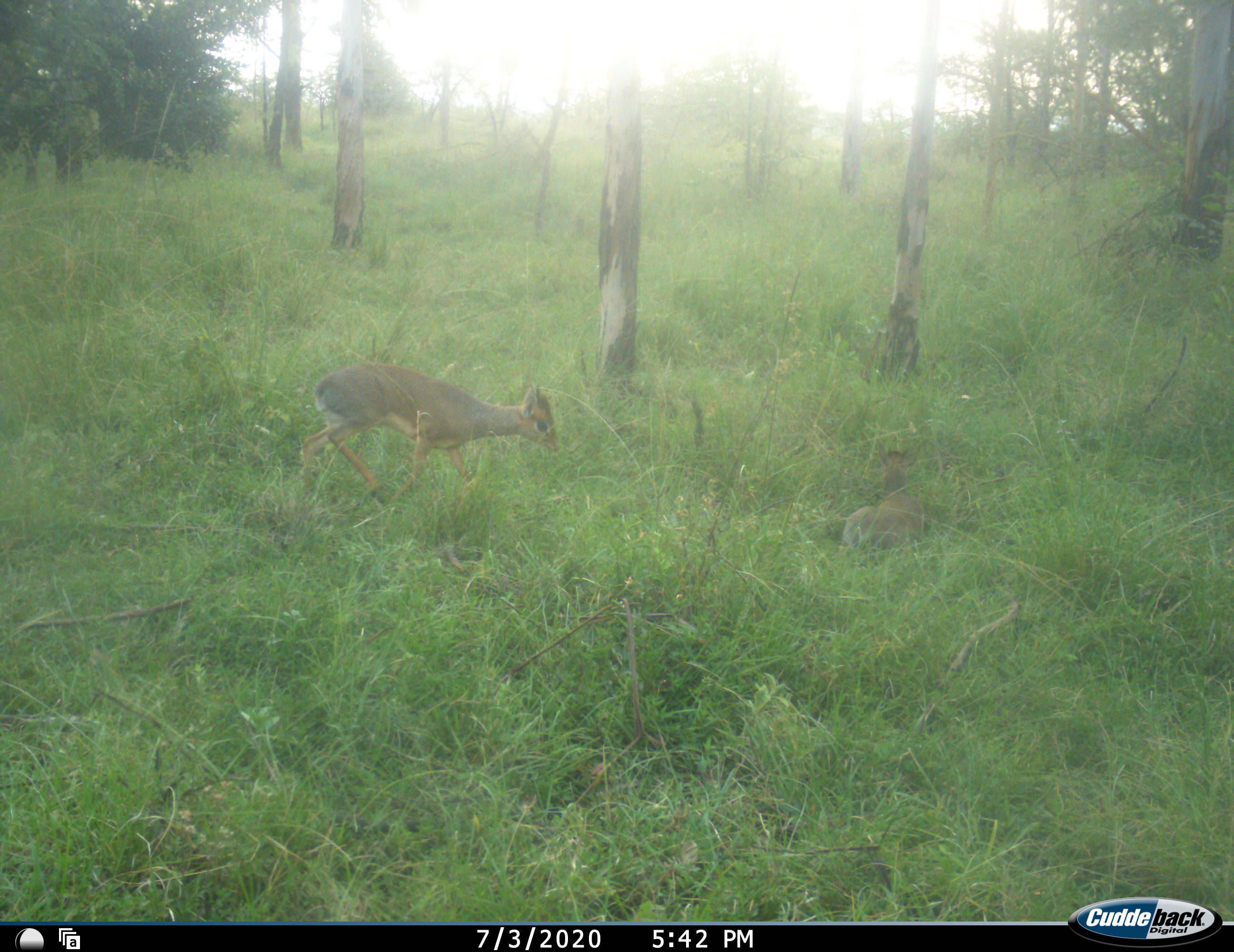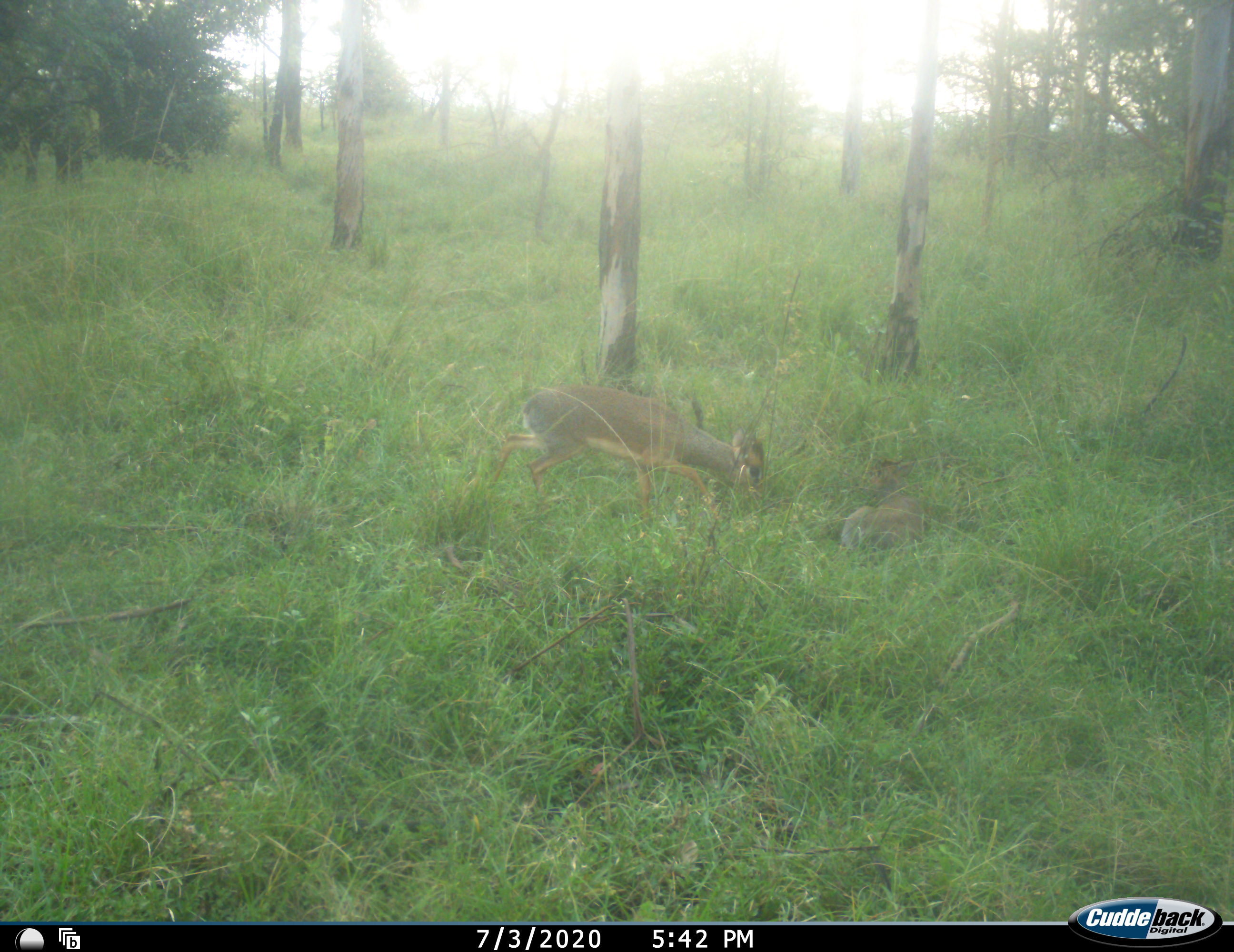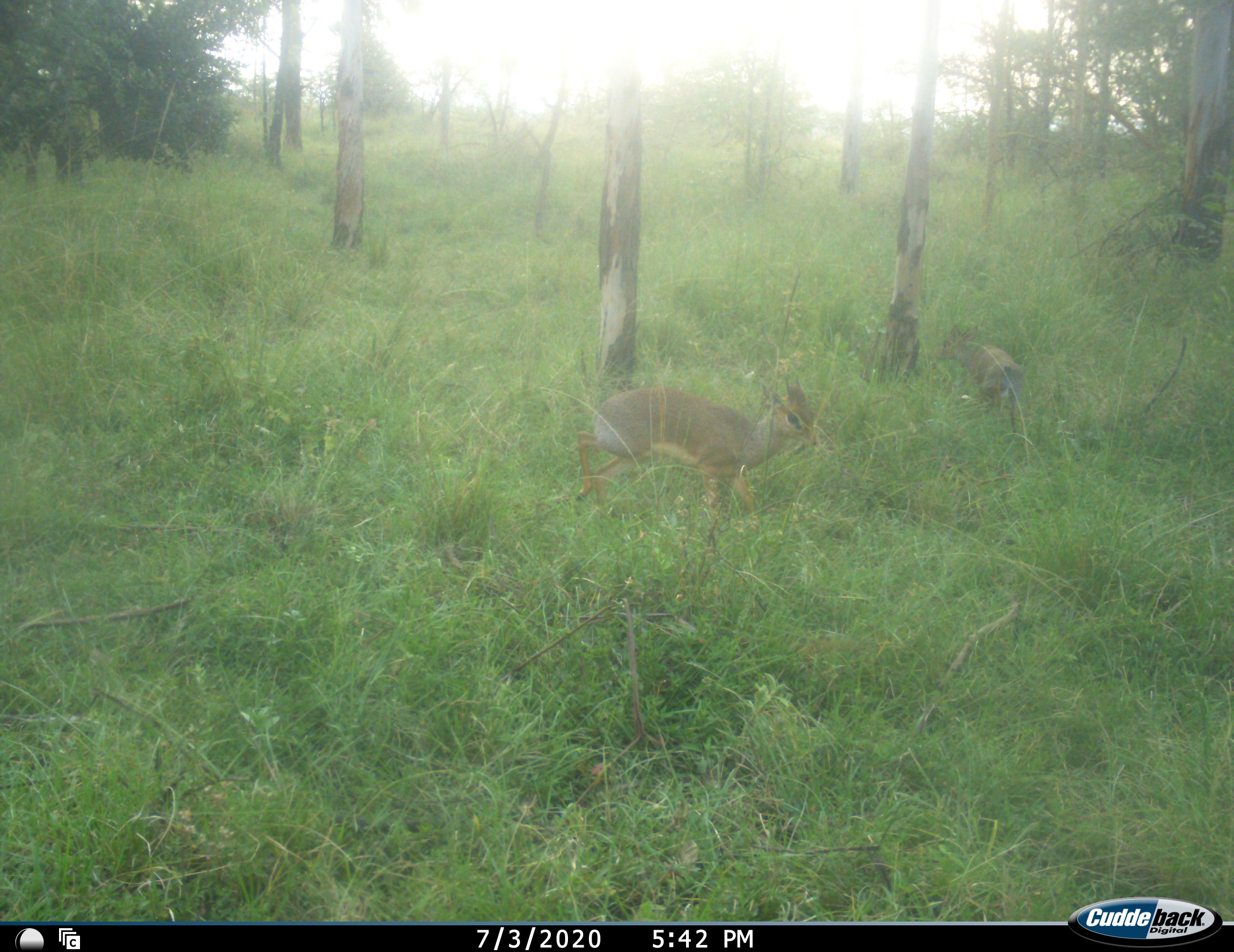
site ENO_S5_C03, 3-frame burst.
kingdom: Animalia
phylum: Chordata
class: Mammalia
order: Artiodactyla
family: Bovidae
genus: Madoqua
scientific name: Madoqua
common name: dik-dik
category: dikdik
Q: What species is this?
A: Dikdik (dik-dik) (Madoqua).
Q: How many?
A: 2.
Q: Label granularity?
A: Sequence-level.